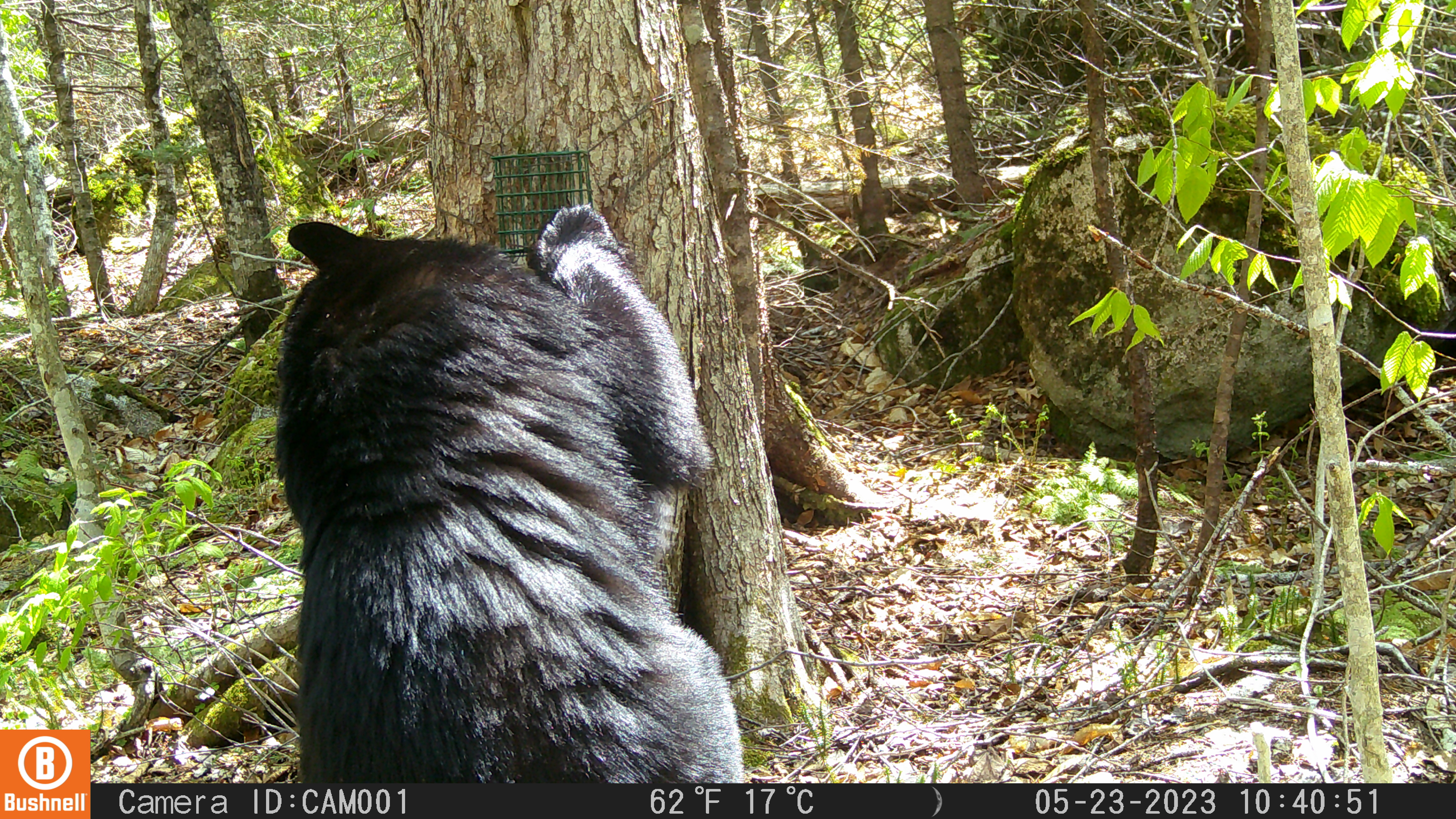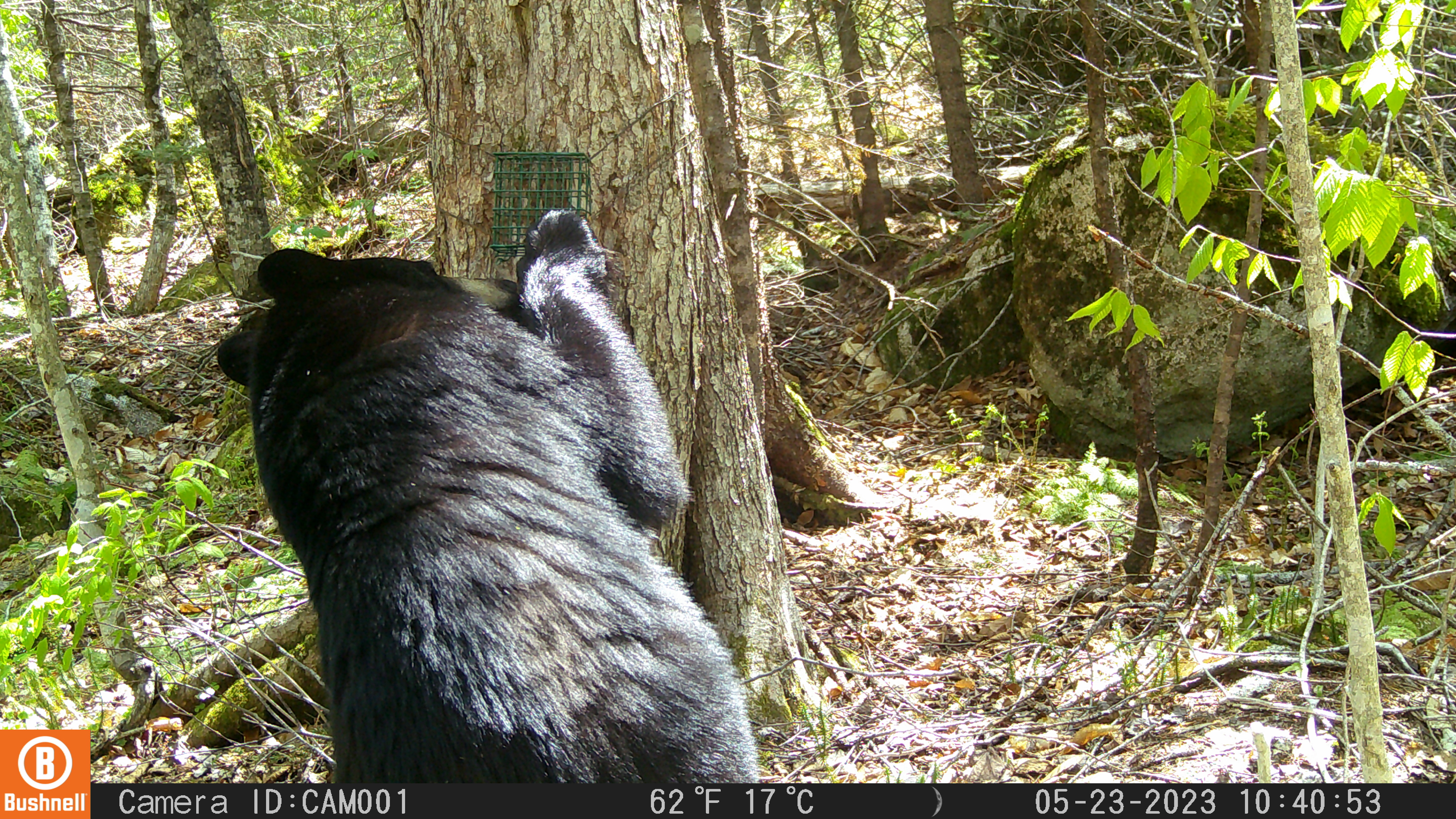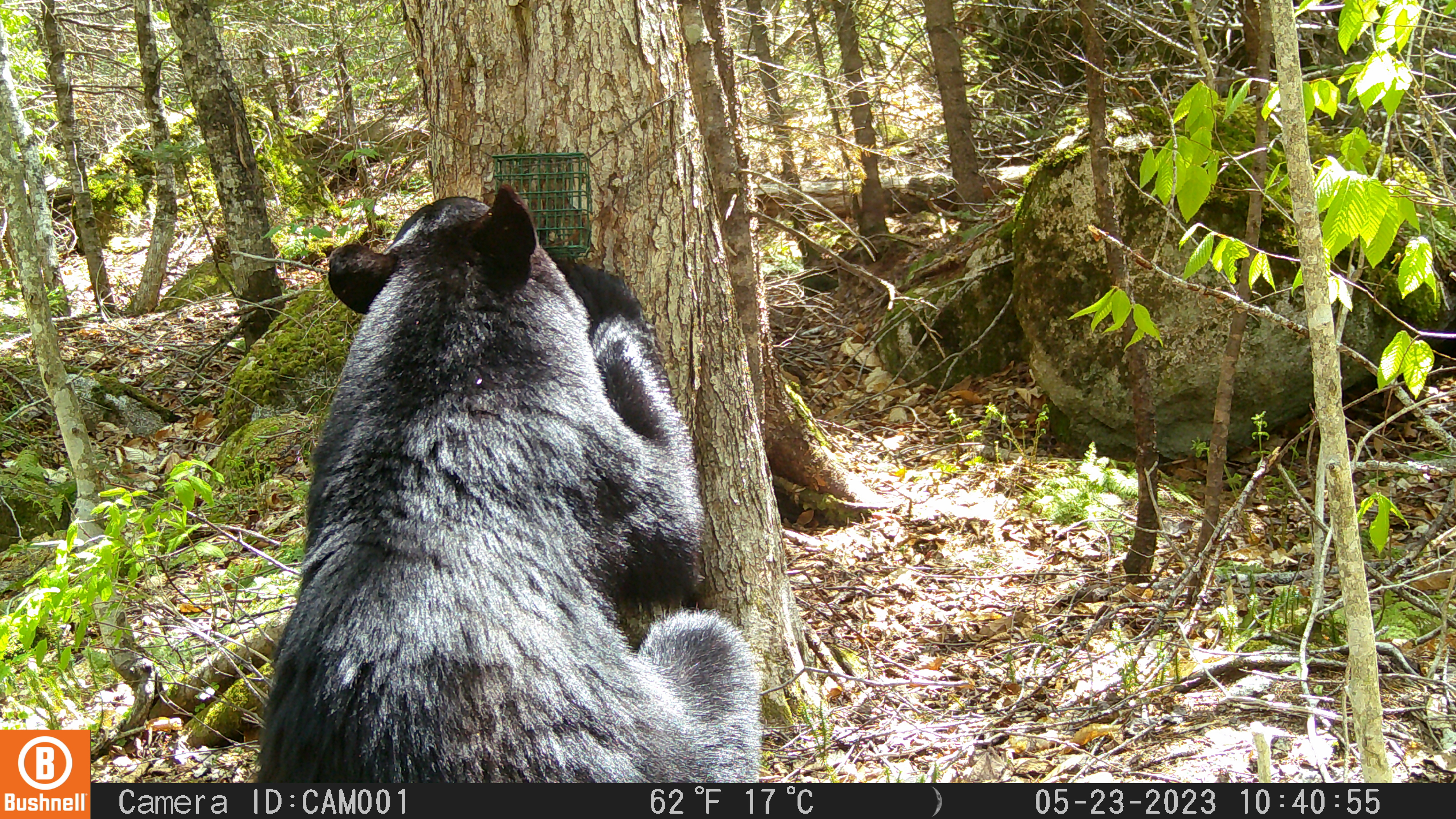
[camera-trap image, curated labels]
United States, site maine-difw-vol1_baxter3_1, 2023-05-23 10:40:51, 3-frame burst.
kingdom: Animalia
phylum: Chordata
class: Mammalia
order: Carnivora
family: Ursidae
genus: Ursus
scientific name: Ursus americanus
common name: black bear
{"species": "black bear (Ursus americanus)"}